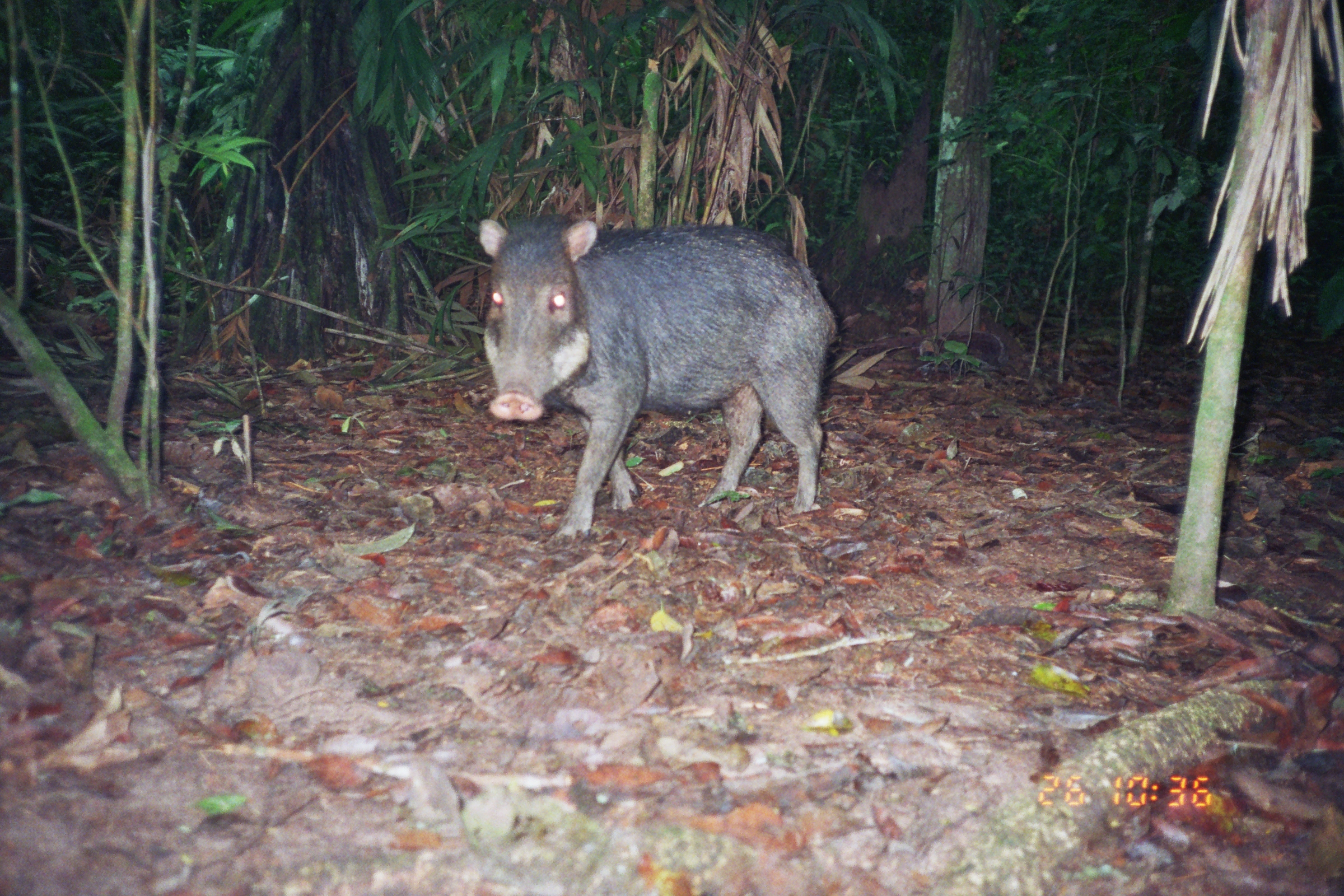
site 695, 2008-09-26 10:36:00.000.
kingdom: Animalia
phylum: Chordata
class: Mammalia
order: Artiodactyla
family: Tayassuidae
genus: Tayassu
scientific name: Tayassu pecari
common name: white-lipped peccary